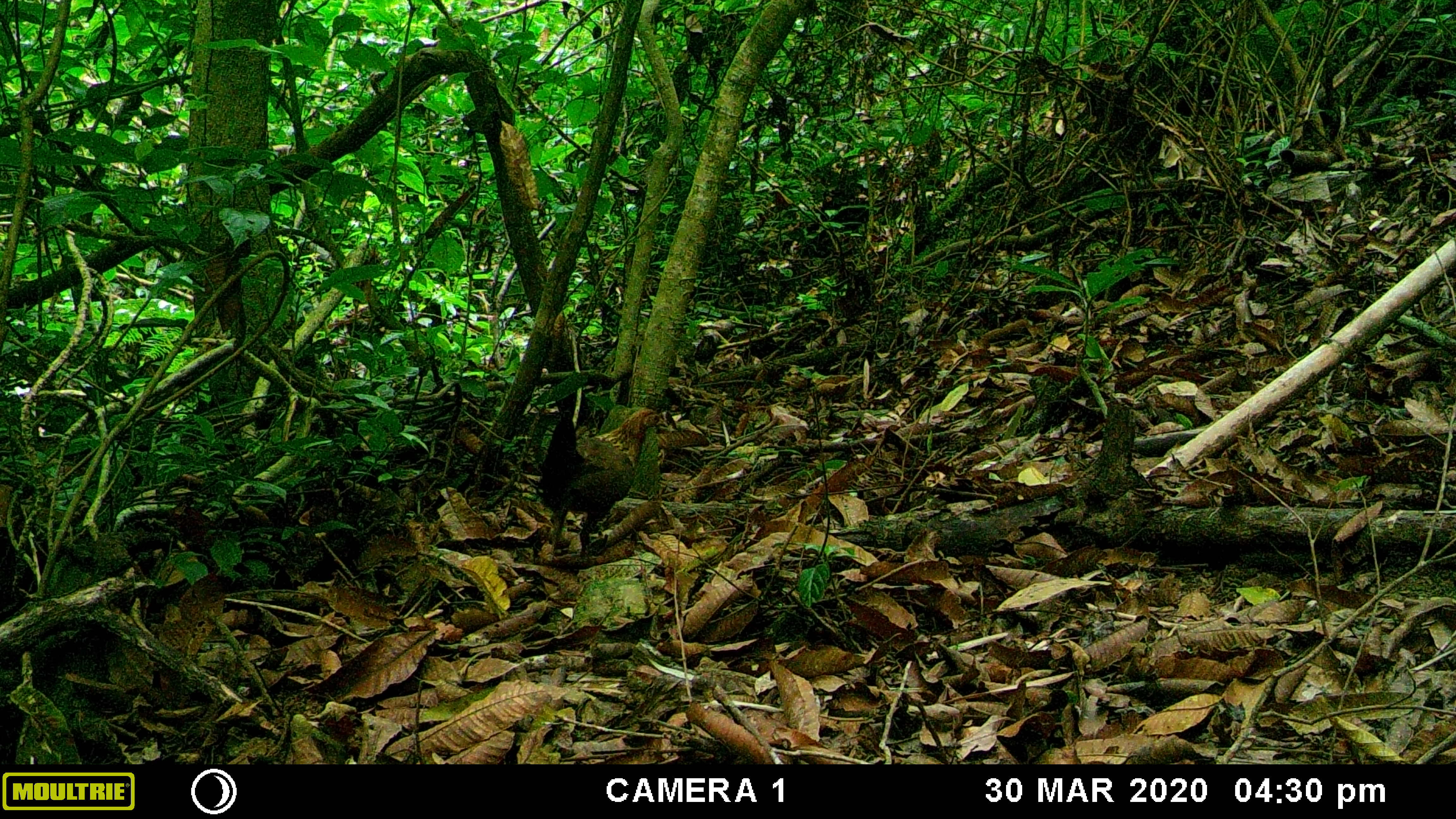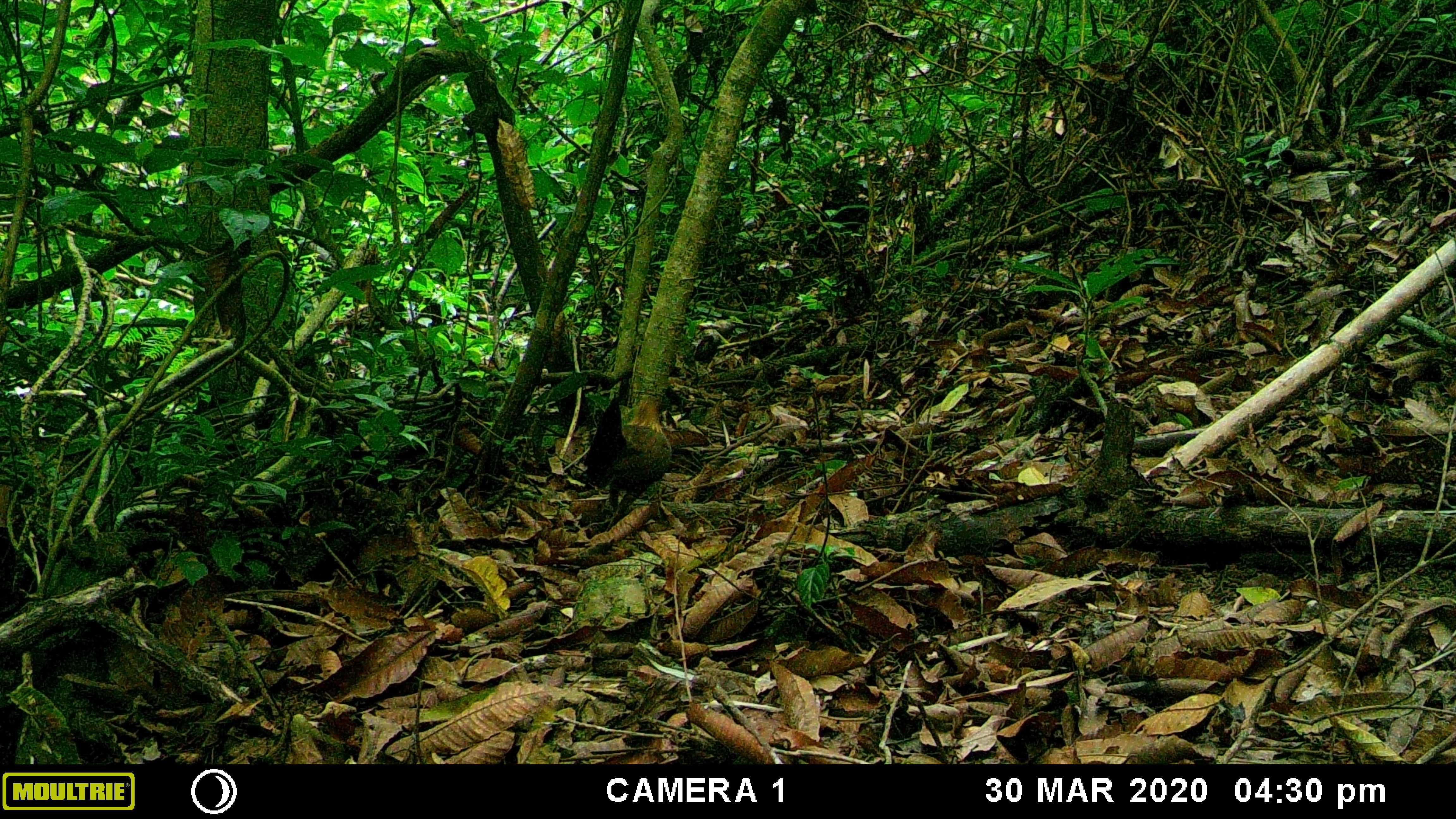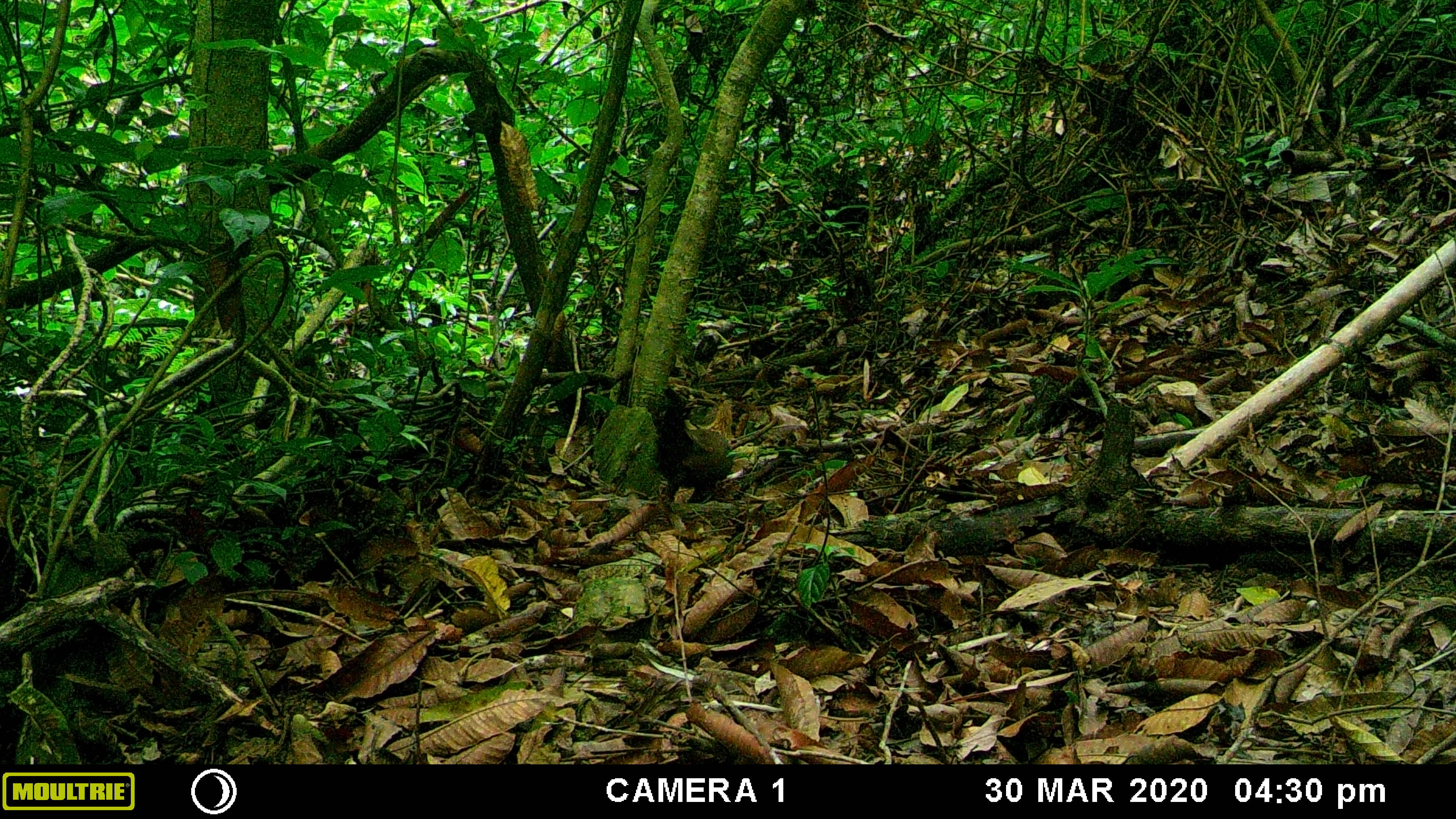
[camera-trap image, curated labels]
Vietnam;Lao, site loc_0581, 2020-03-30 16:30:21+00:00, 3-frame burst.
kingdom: Animalia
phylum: Chordata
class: Aves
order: Galliformes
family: Phasianidae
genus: Gallus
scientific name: Gallus gallus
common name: red junglefowl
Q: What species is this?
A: Red junglefowl (Gallus gallus).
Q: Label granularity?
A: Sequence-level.